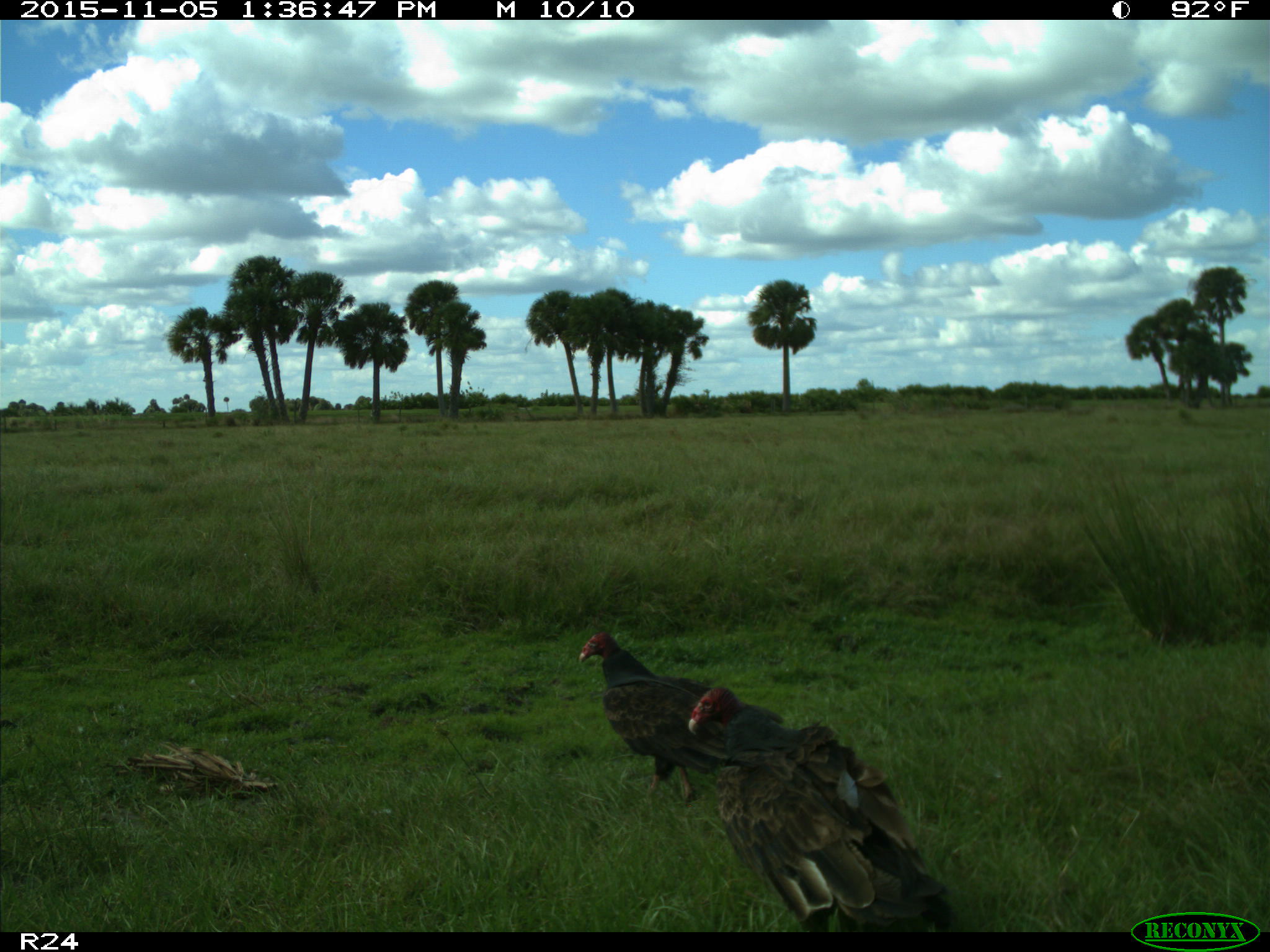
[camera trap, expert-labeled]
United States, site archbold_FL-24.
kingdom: Animalia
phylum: Chordata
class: Aves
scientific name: Aves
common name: birds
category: unidentified bird